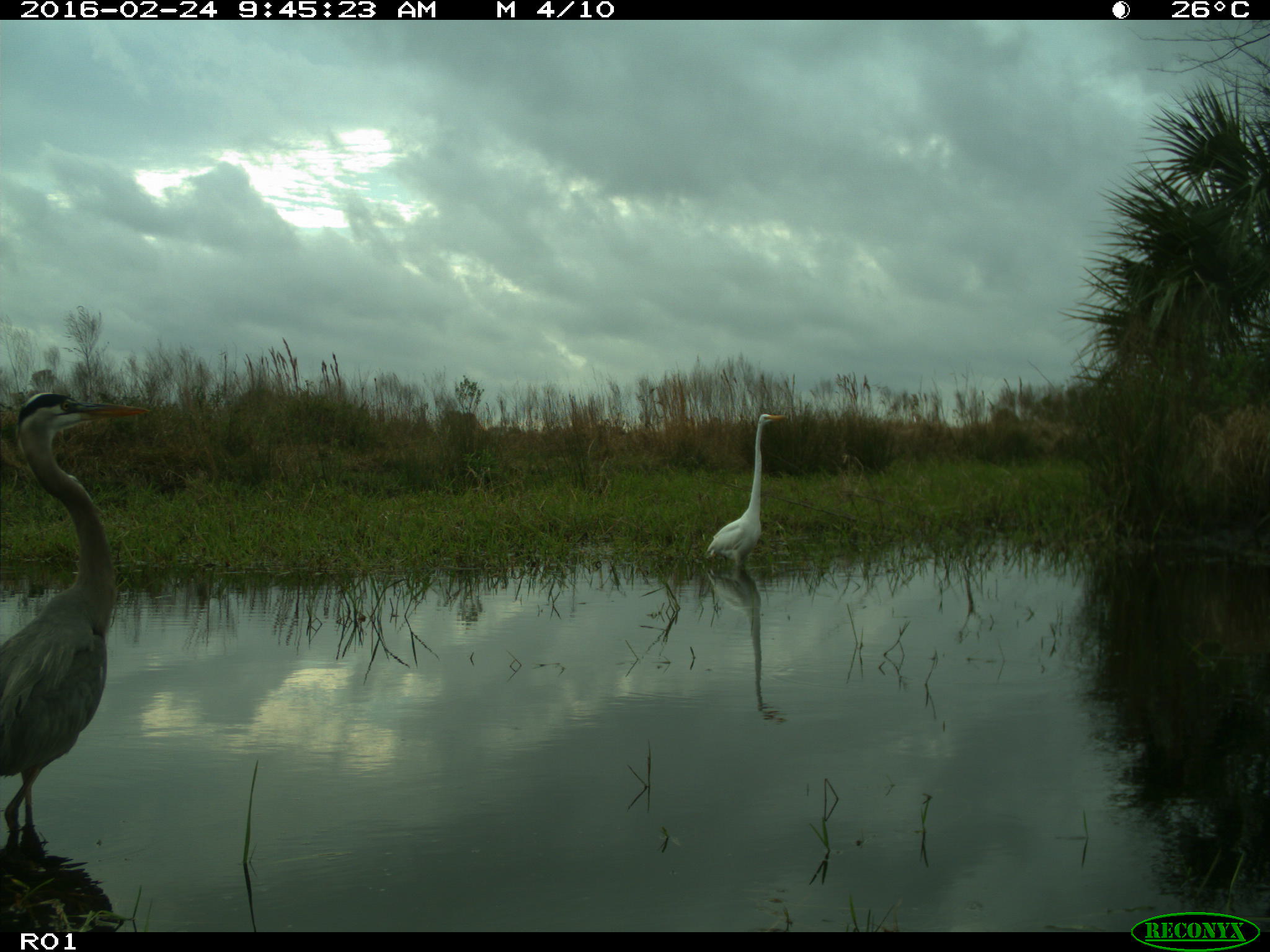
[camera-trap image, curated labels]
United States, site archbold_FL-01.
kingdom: Animalia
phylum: Chordata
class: Aves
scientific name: Aves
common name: birds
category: unidentified bird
Unidentified bird (birds) (Aves).